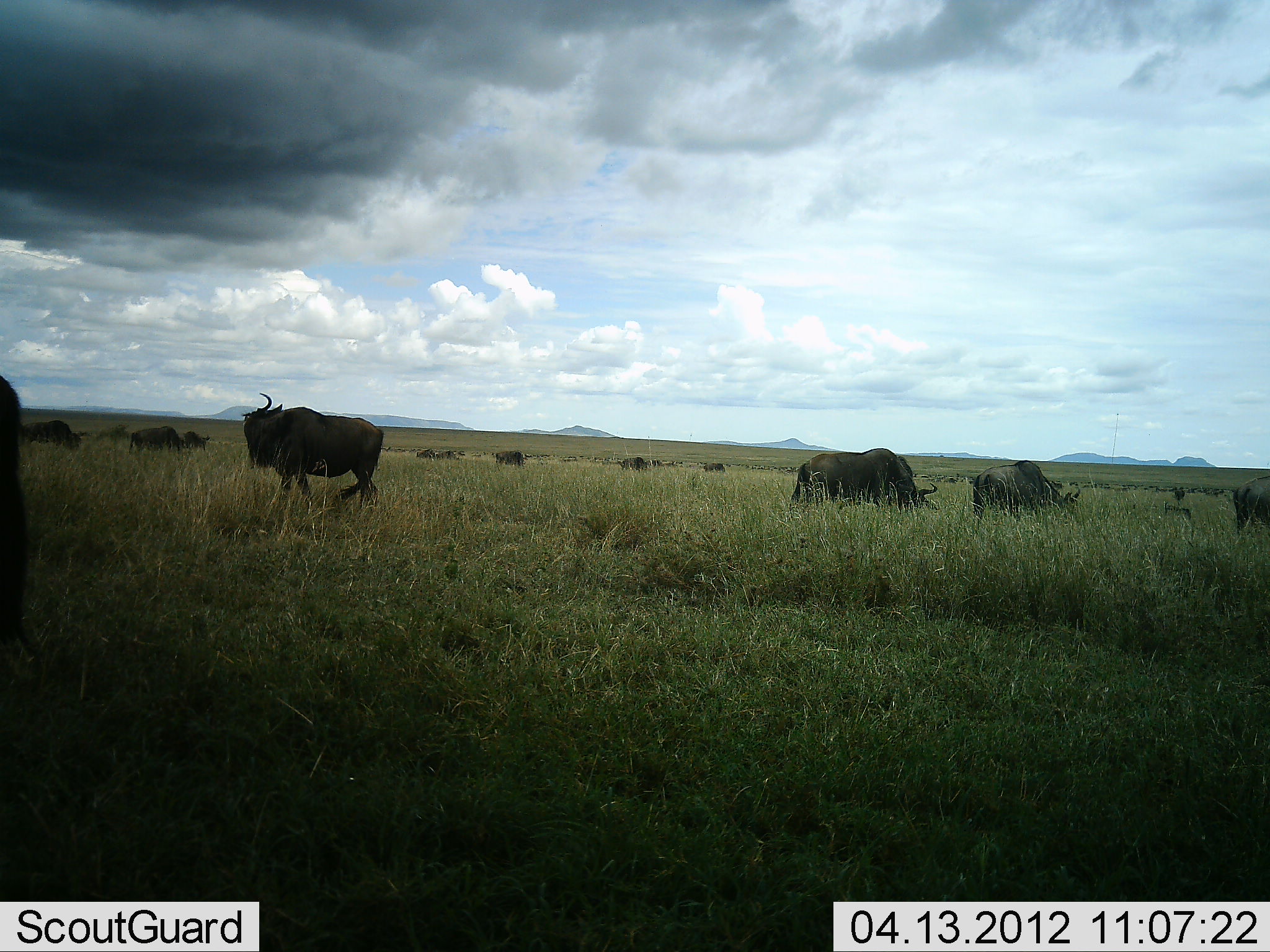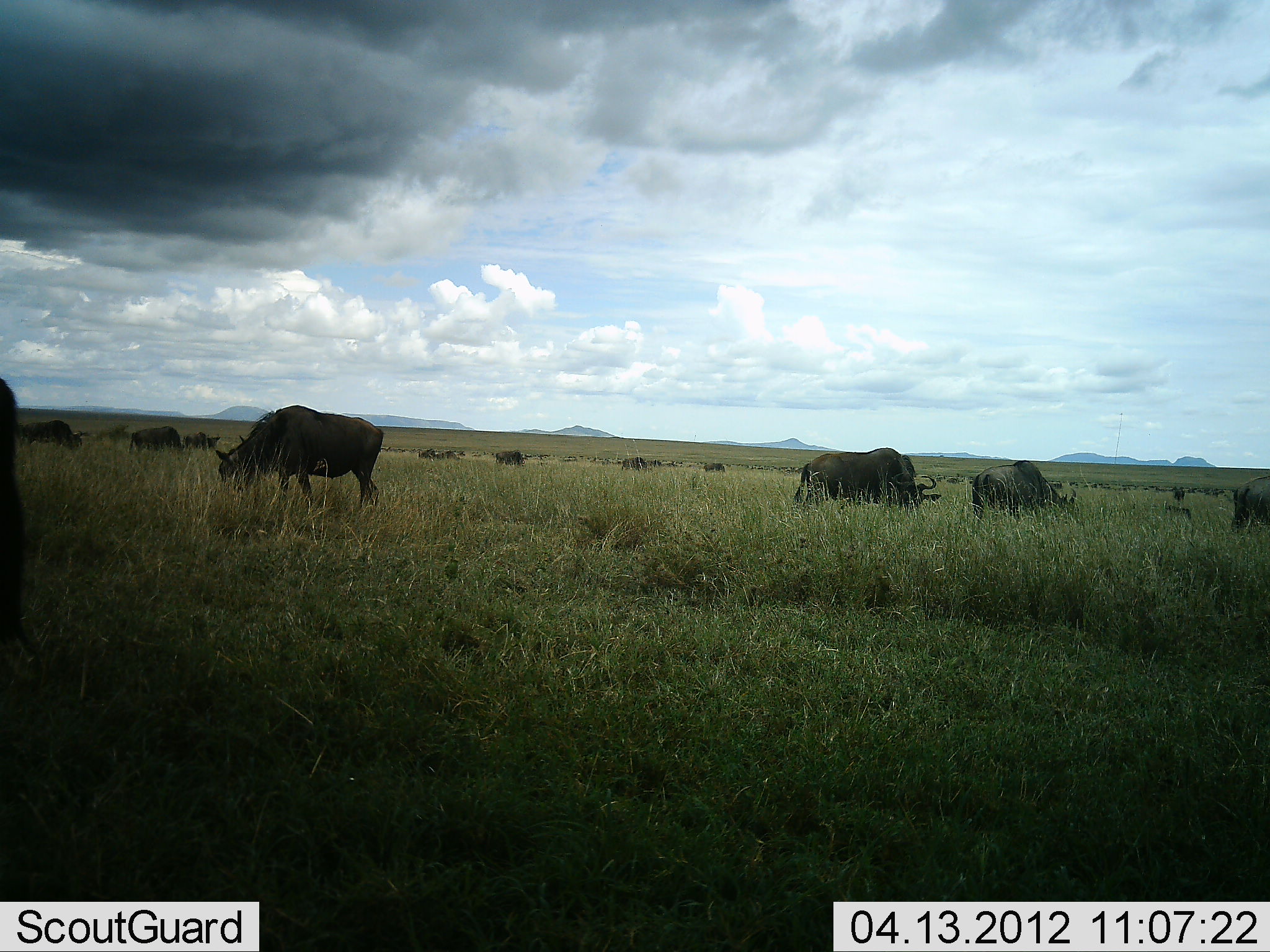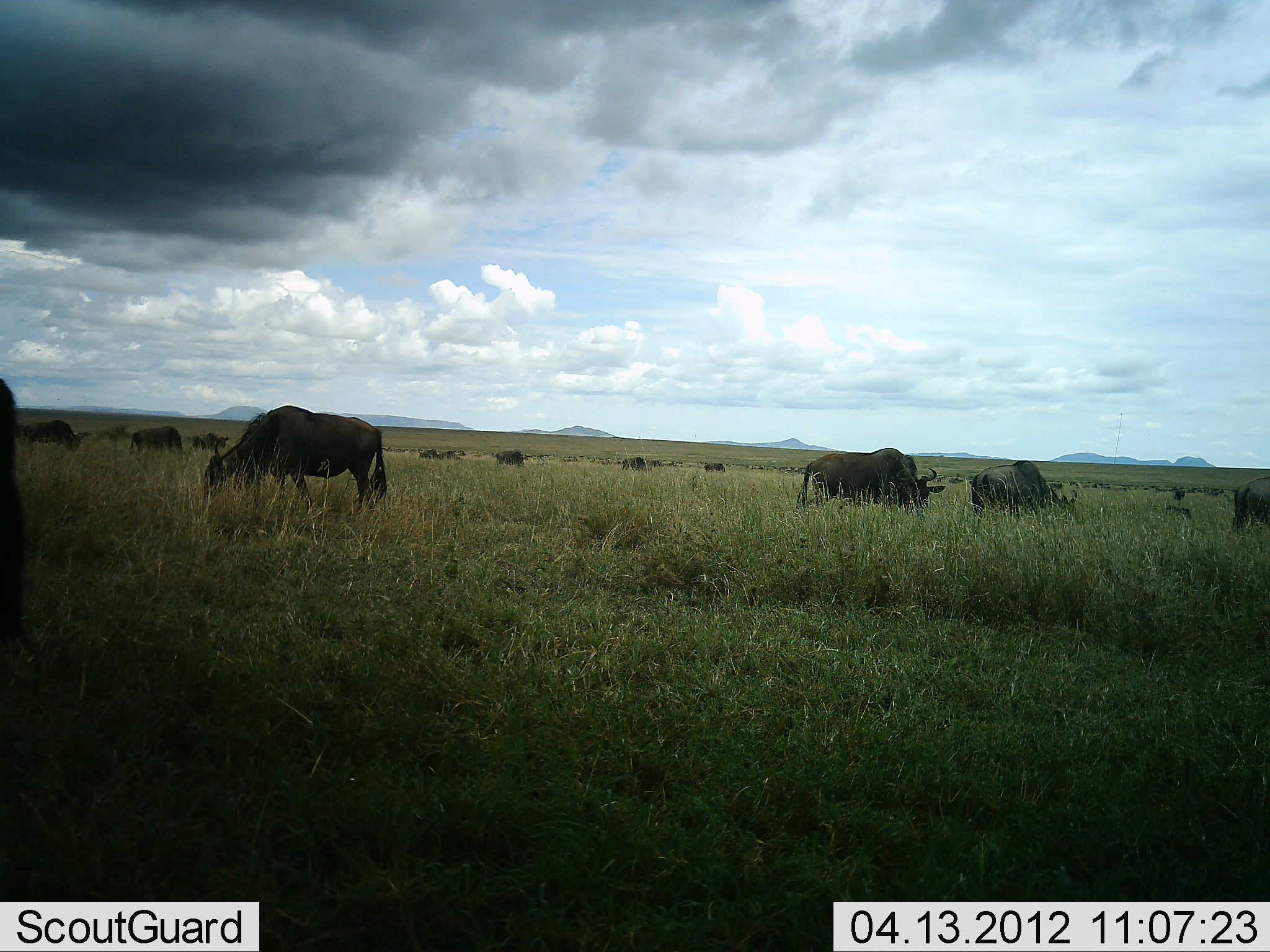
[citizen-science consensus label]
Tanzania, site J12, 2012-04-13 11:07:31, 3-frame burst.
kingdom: Animalia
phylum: Chordata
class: Mammalia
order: Artiodactyla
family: Bovidae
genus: Connochaetes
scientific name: Connochaetes taurinus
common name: blue wildebeest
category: wildebeest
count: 11-50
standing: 50%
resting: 8%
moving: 42%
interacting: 0%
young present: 0%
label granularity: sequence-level